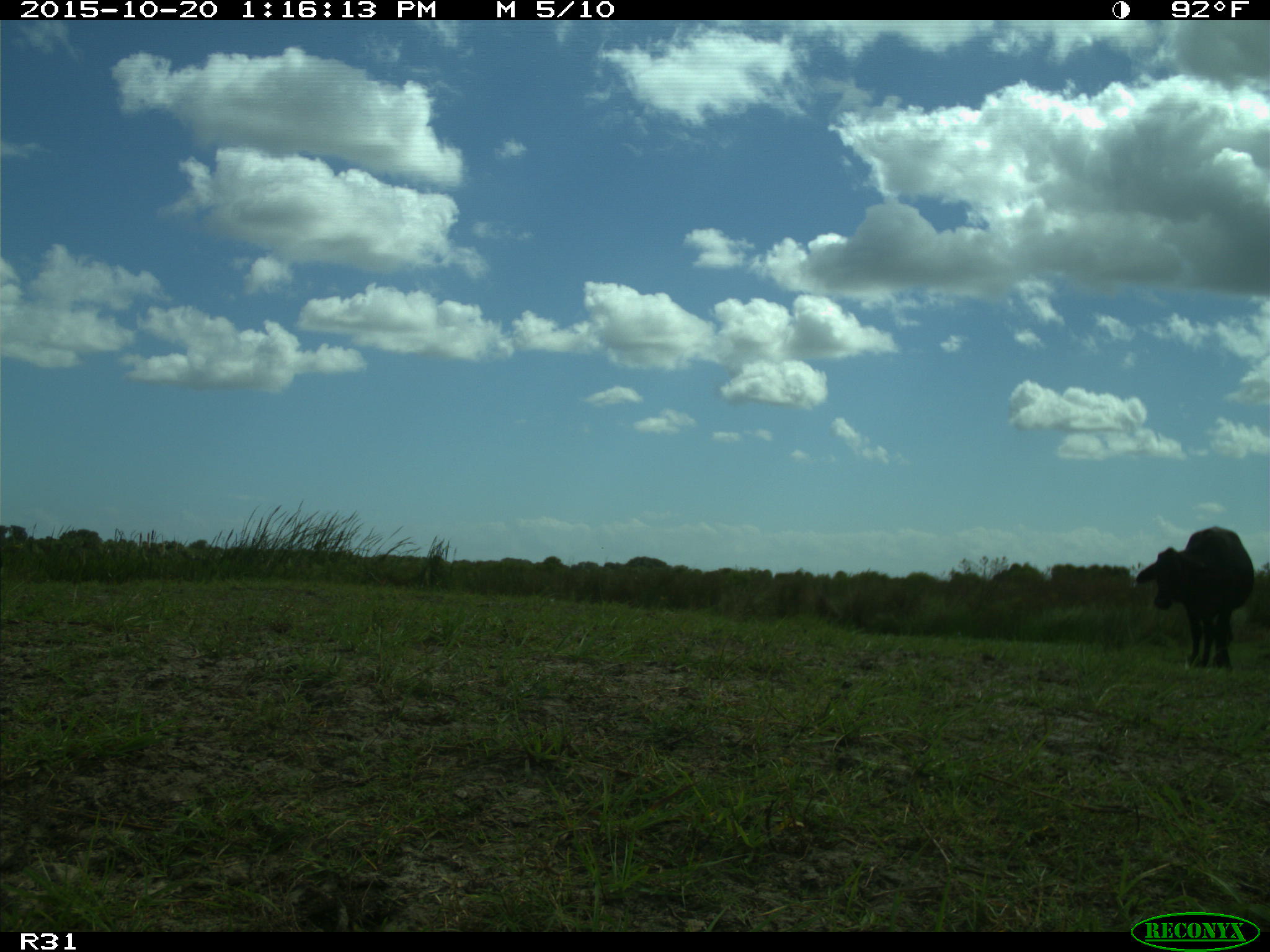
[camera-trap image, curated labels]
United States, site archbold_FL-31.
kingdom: Animalia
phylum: Chordata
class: Mammalia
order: Artiodactyla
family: Bovidae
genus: Bos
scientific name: Bos taurus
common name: domestic cow